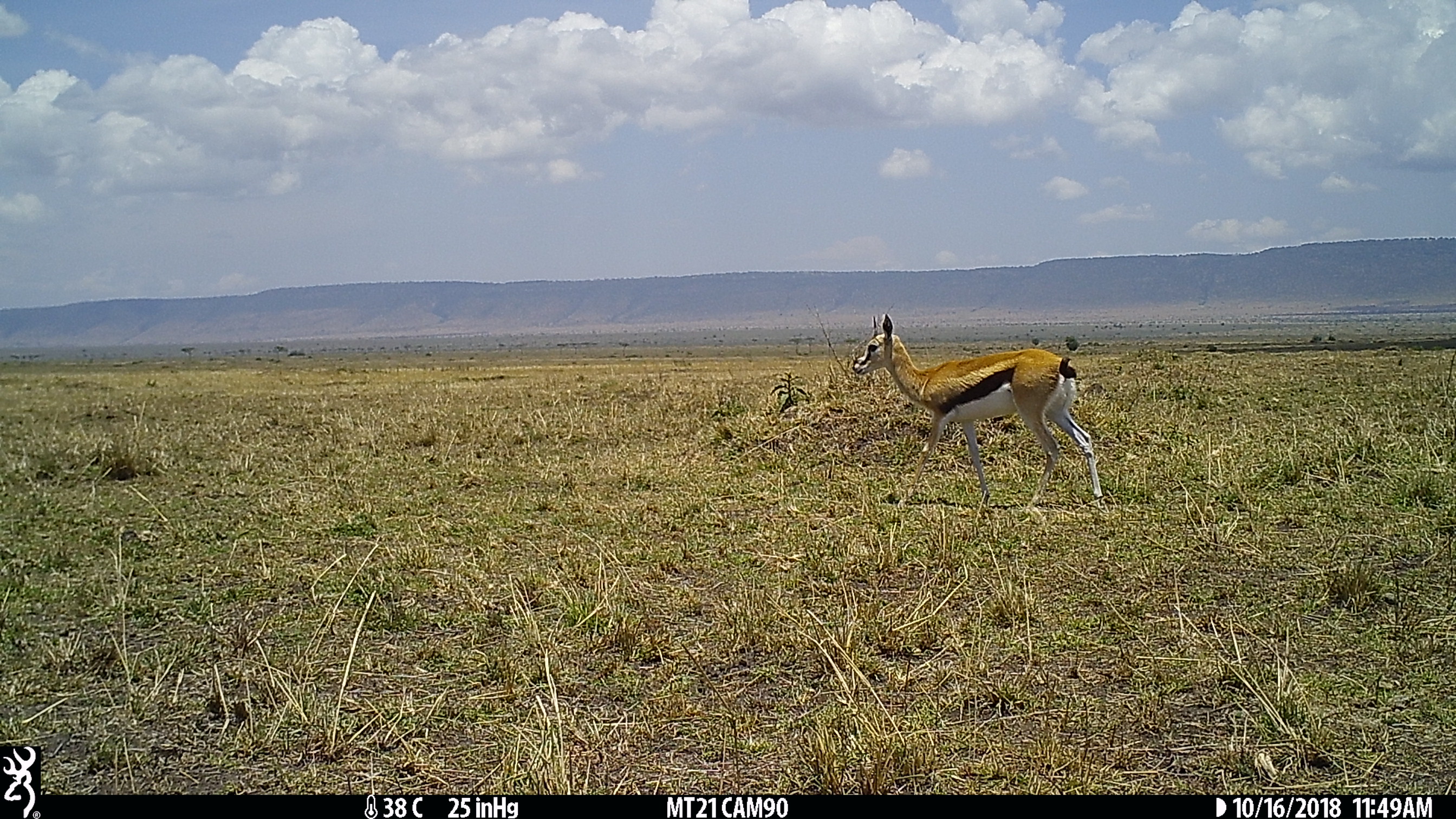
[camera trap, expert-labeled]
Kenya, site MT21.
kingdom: Animalia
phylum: Chordata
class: Mammalia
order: Artiodactyla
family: Bovidae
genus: Eudorcas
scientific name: Eudorcas thomsonii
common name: thomon's gazelle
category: gazelle thomsons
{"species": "gazelle thomsons (thomon's gazelle) (Eudorcas thomsonii)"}